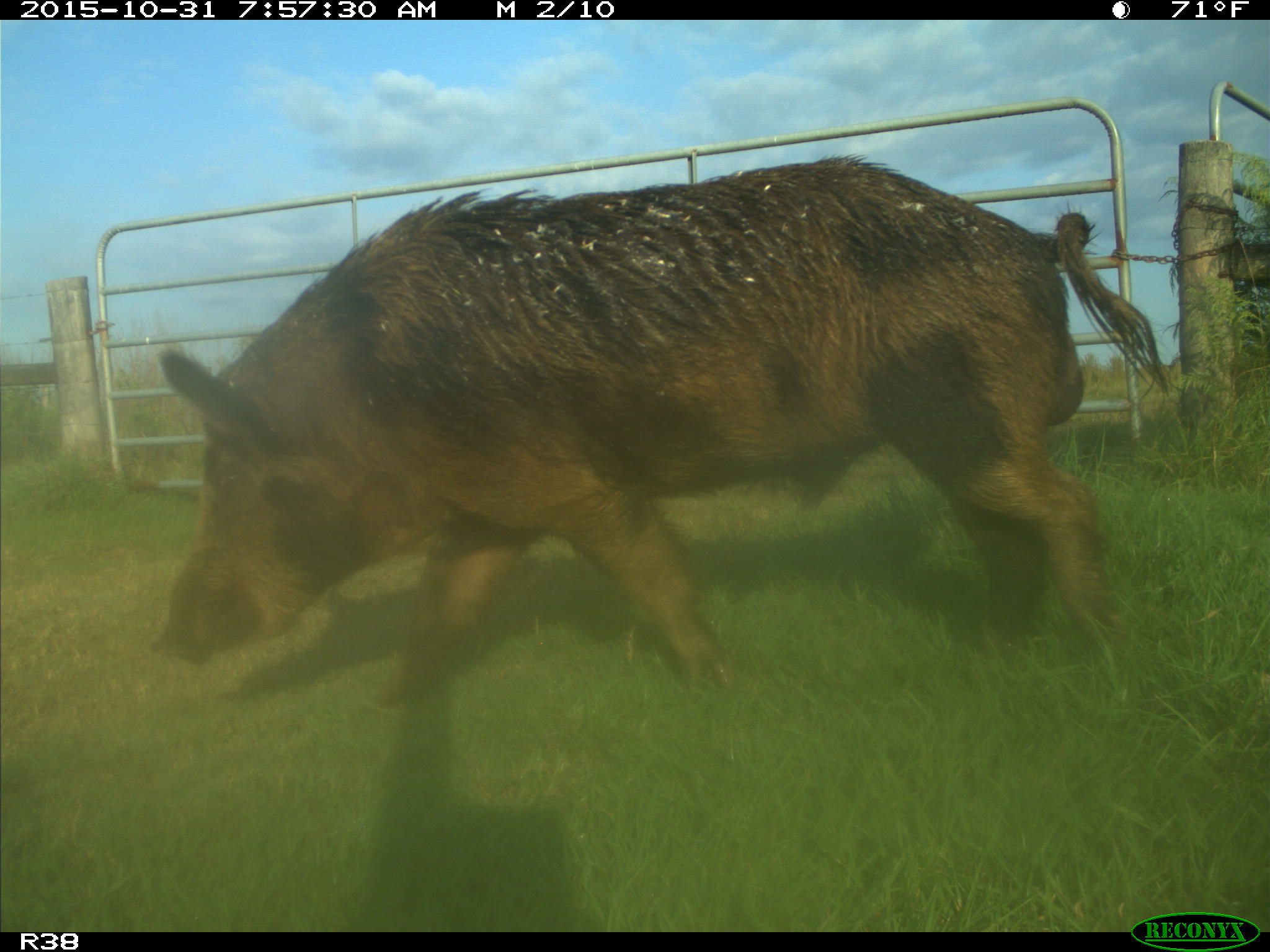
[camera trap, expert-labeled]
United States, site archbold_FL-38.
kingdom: Animalia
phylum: Chordata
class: Mammalia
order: Artiodactyla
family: Suidae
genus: Sus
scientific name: Sus scrofa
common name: wild boar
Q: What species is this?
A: Sus scrofa (wild boar).